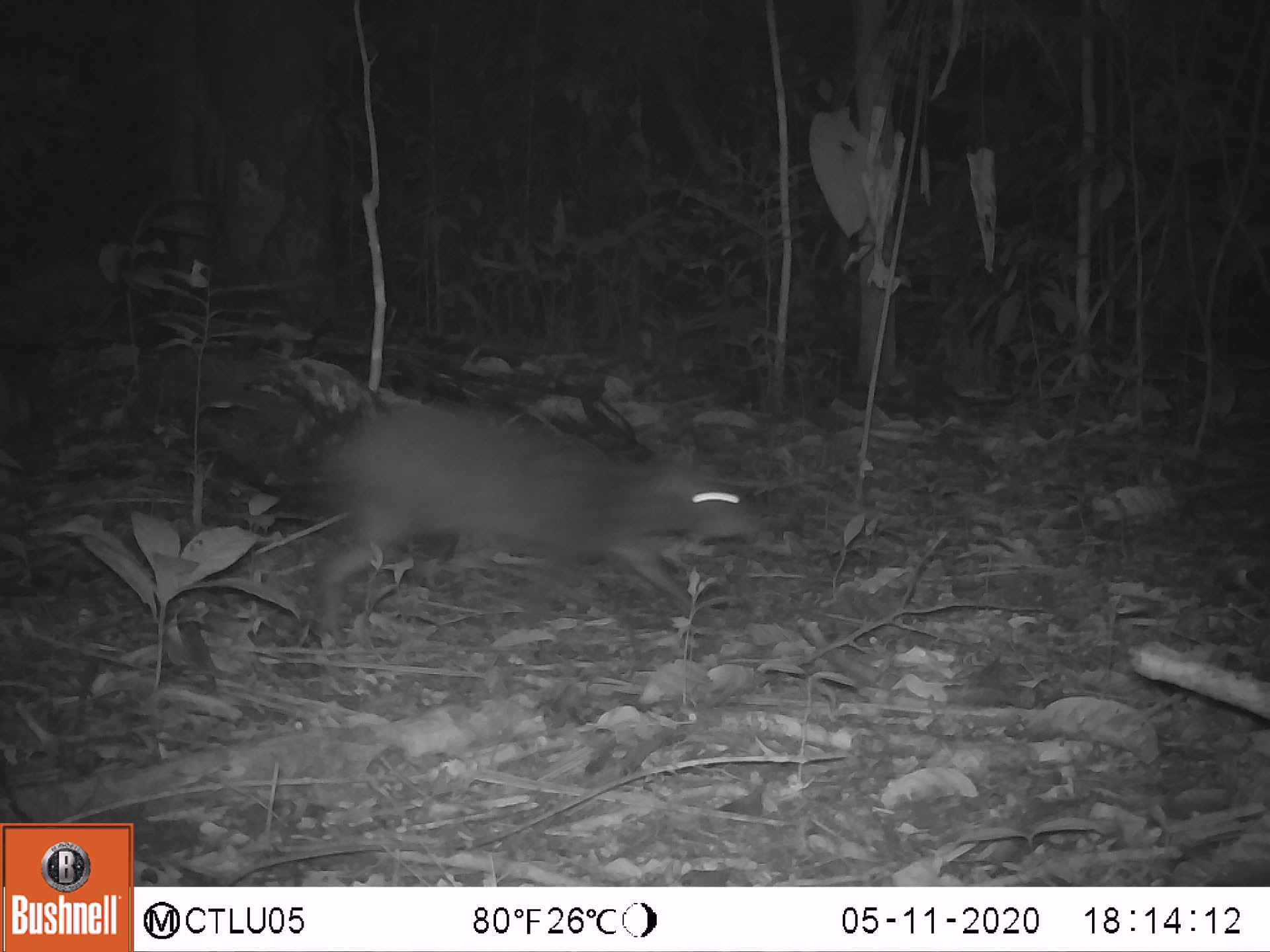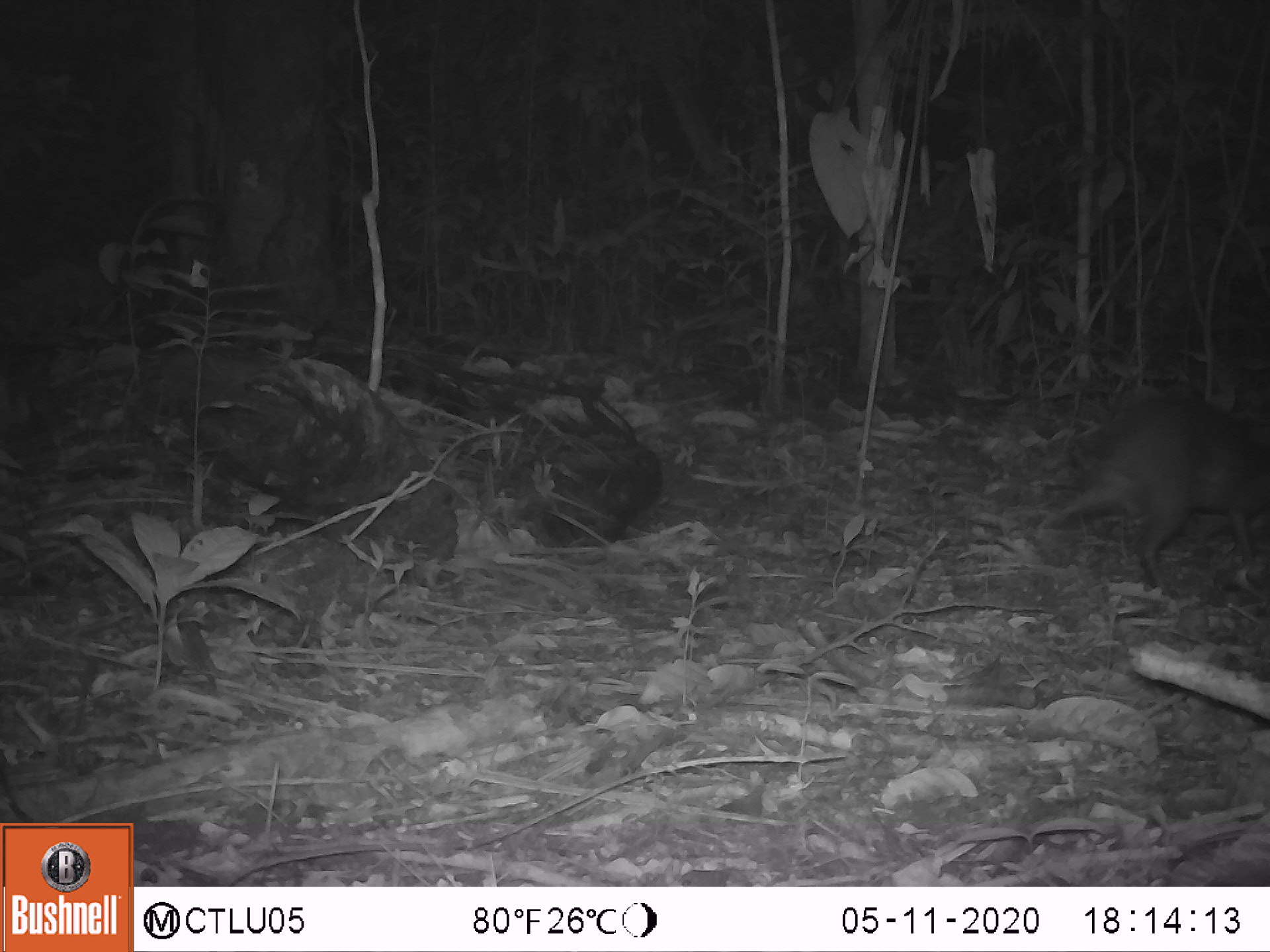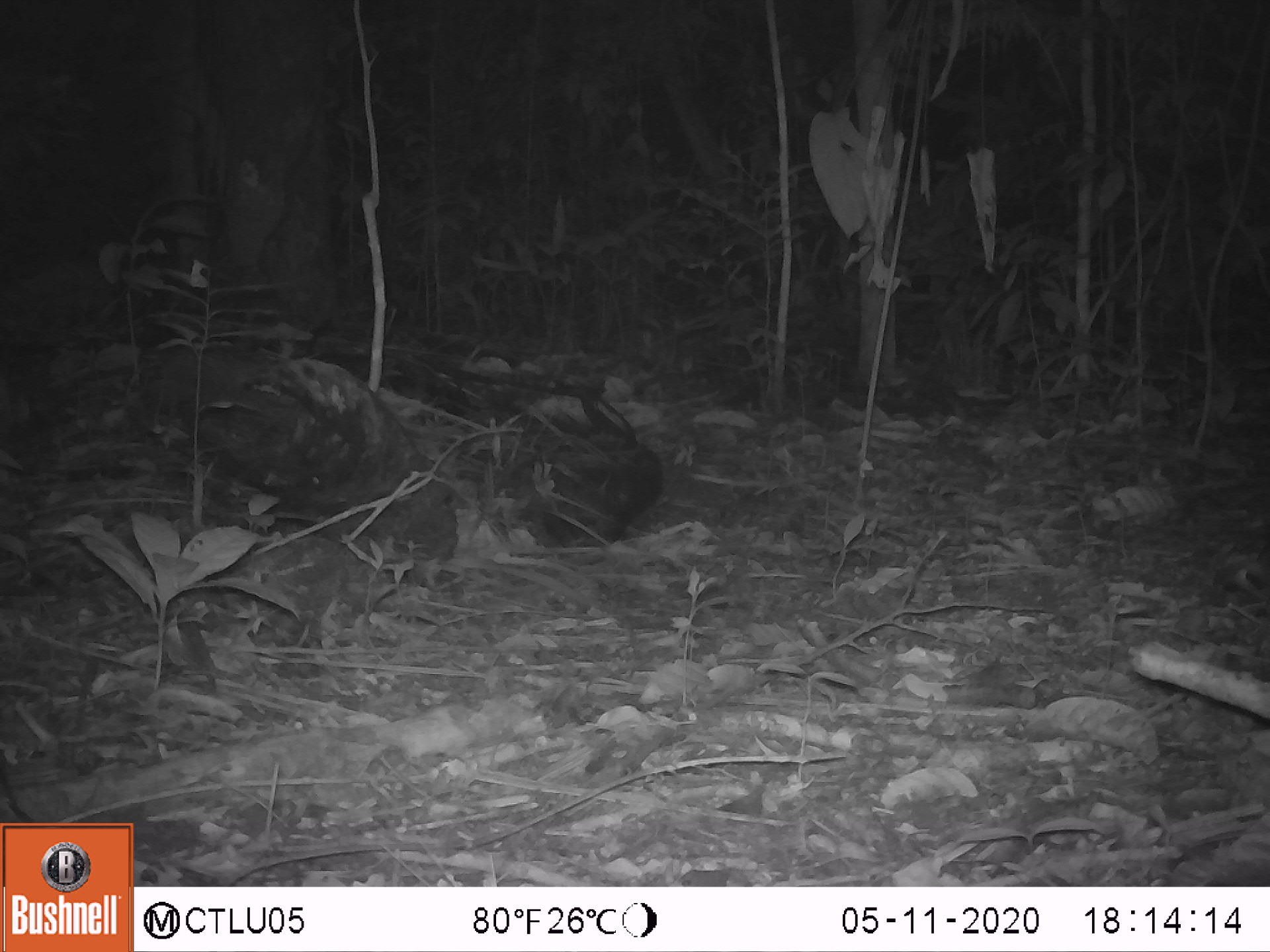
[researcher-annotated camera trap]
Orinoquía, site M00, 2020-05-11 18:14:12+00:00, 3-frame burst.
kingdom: Animalia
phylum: Chordata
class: Mammalia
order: Rodentia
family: Dasyproctidae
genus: Dasyprocta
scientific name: Dasyprocta fuliginosa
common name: black agouti